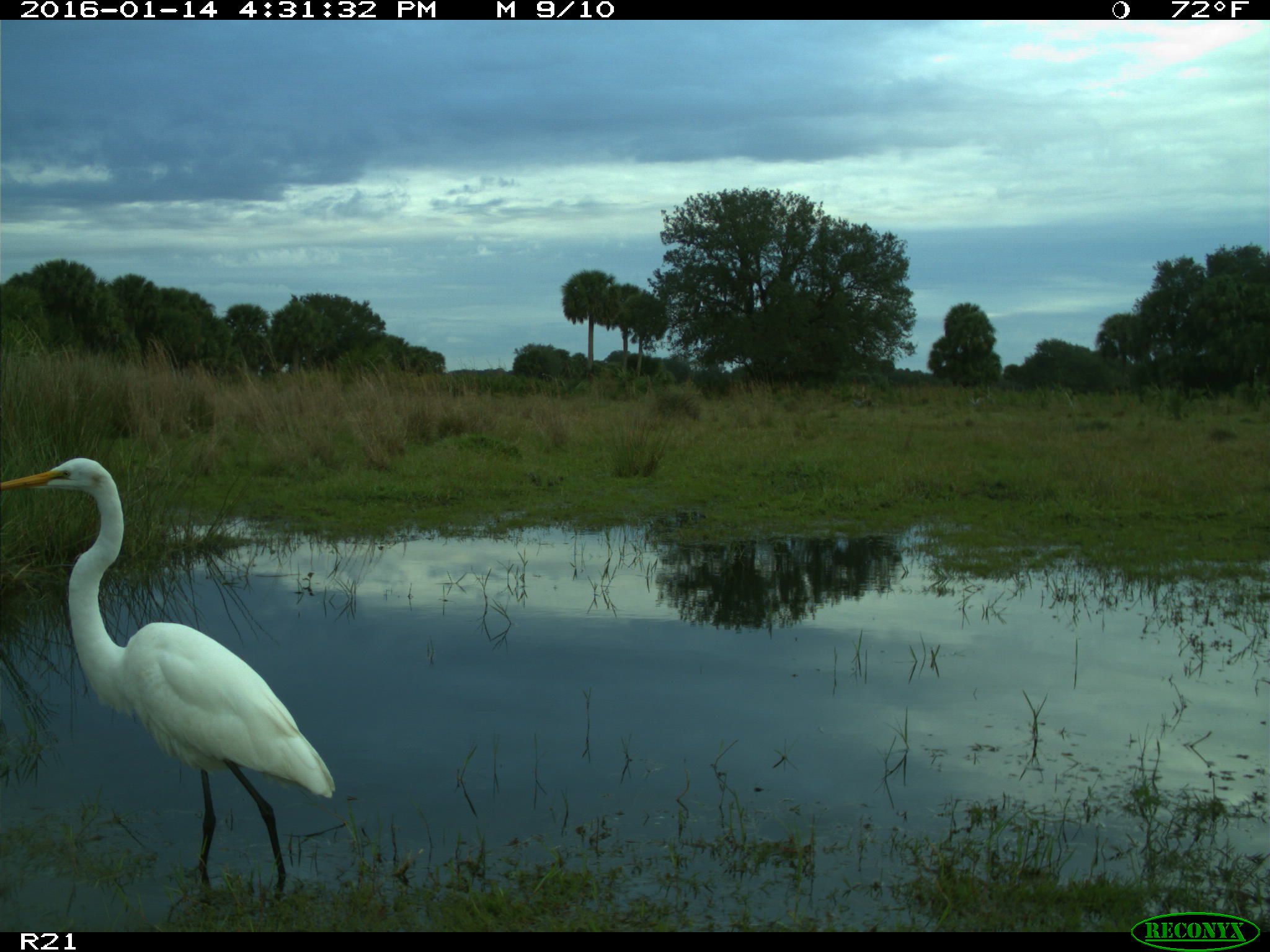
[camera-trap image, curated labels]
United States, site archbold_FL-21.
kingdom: Animalia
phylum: Chordata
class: Aves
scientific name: Aves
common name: birds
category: unidentified bird